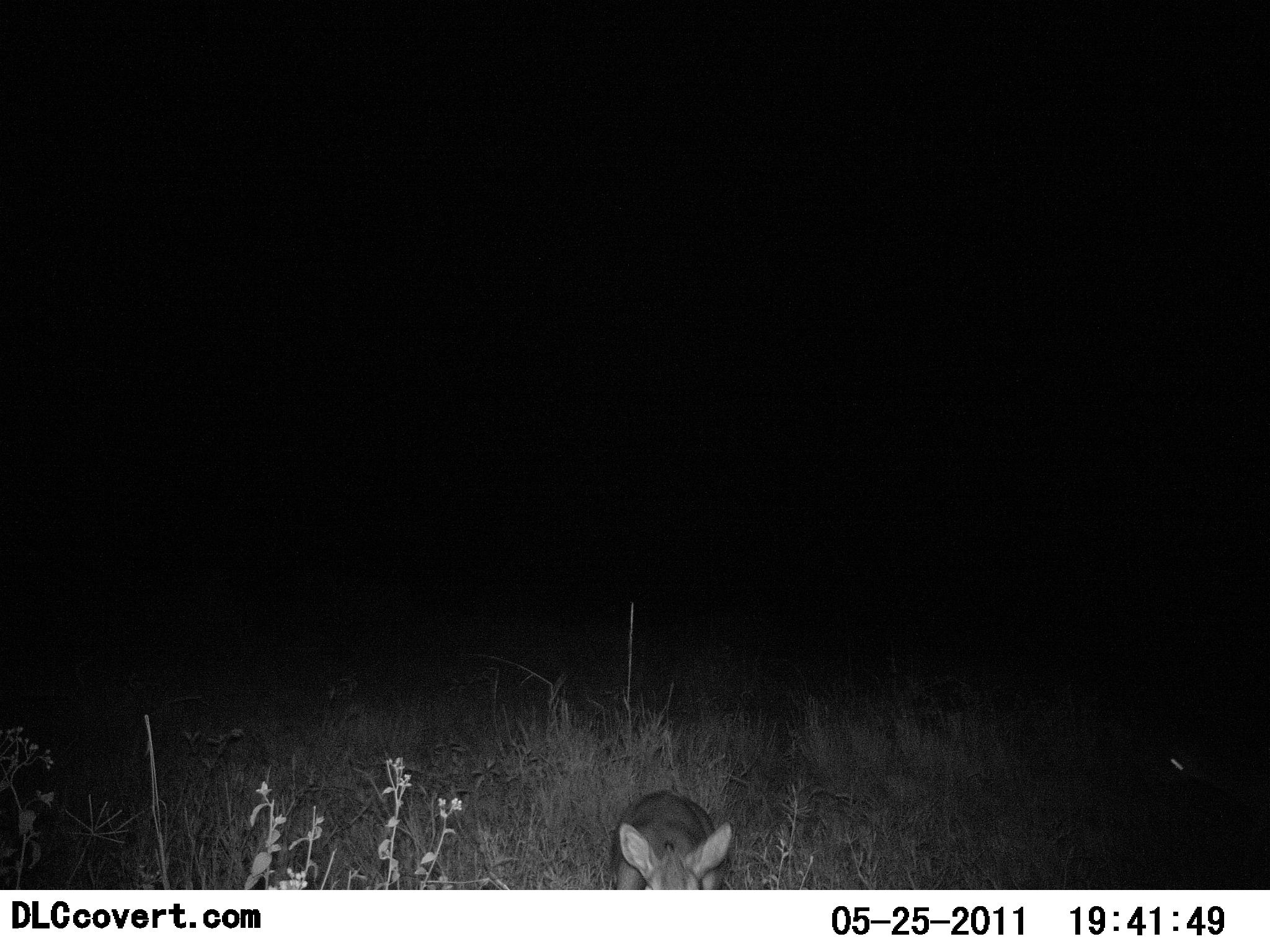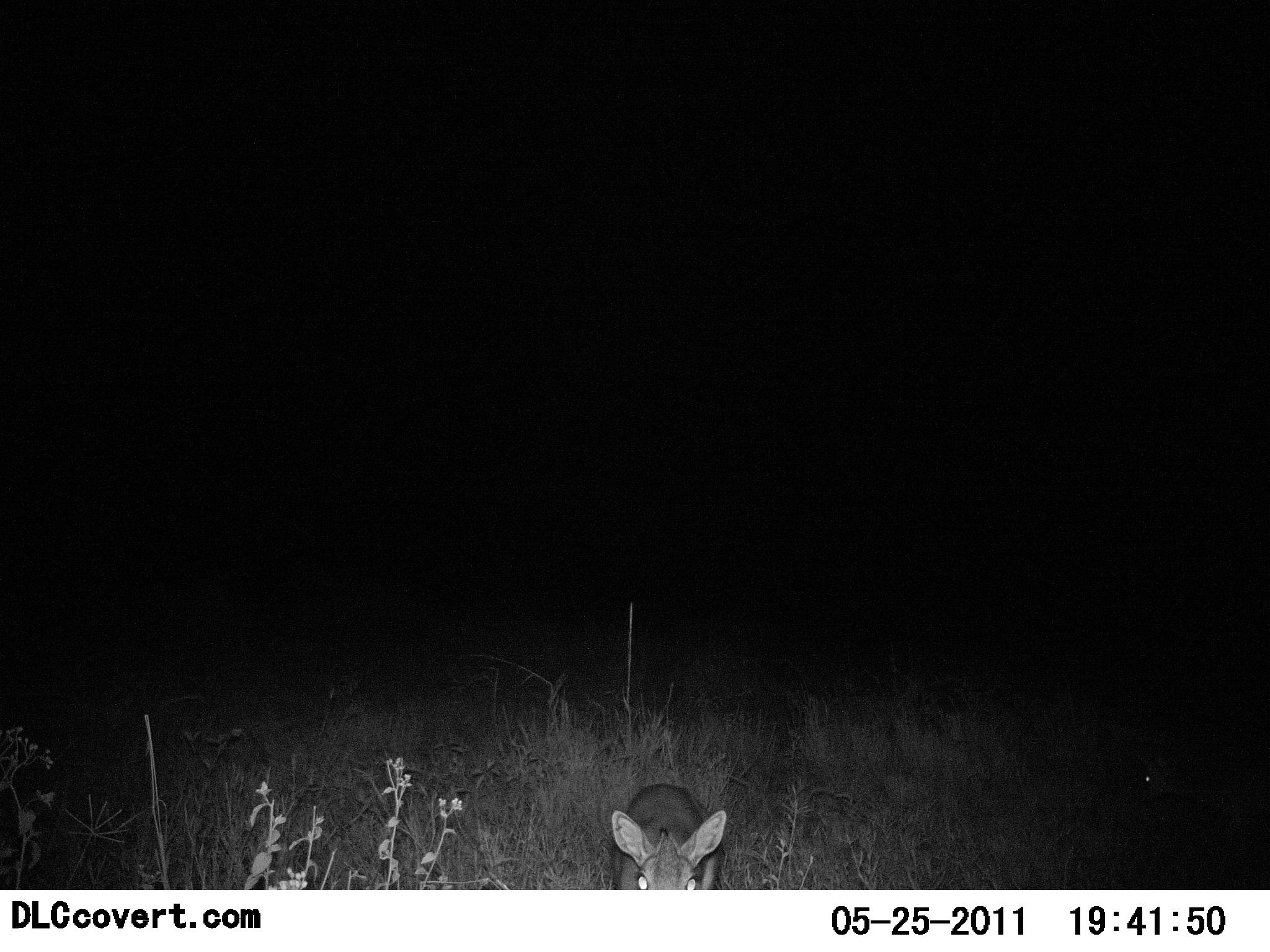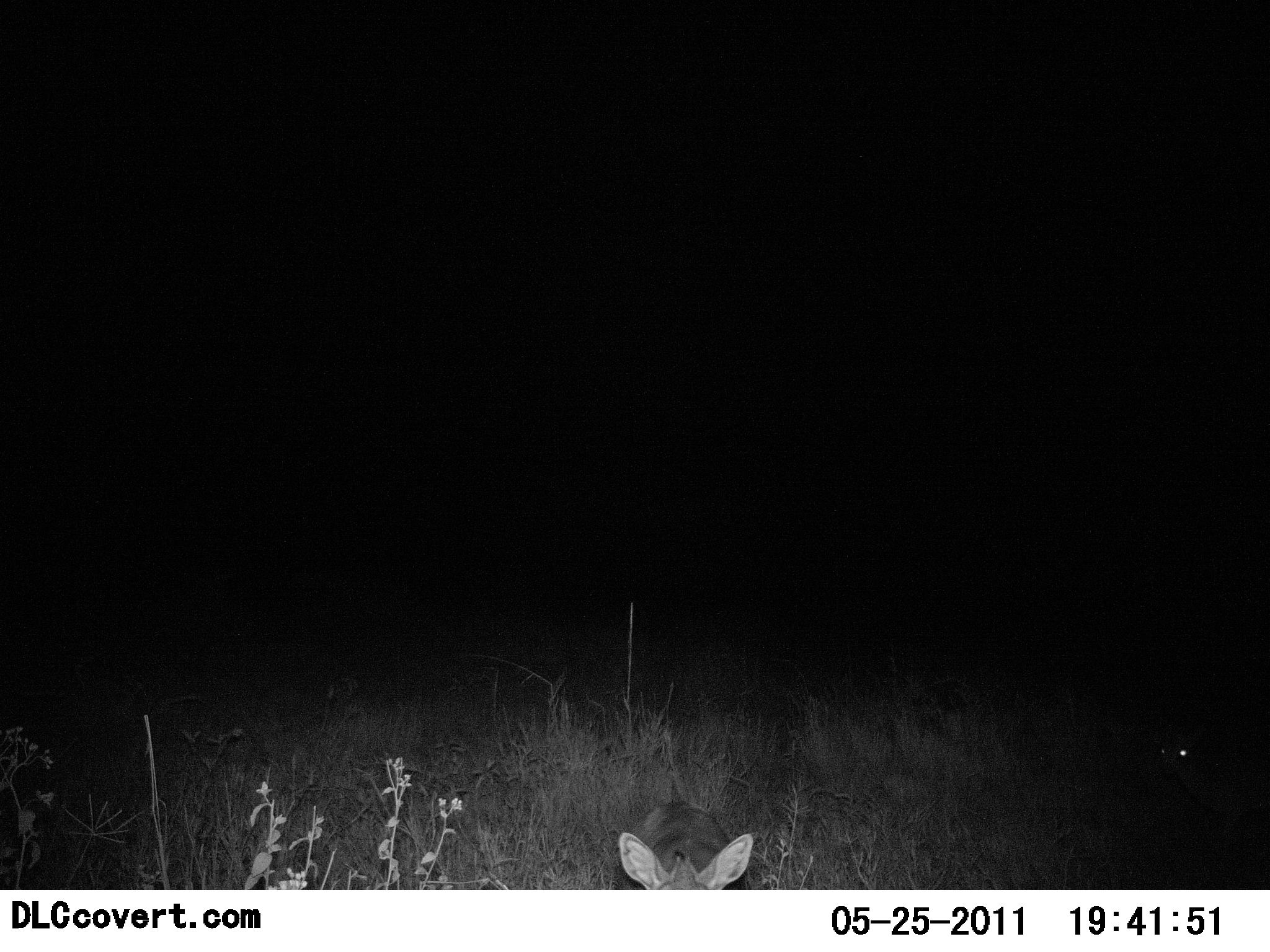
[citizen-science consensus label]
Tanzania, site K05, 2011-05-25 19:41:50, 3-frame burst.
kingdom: Animalia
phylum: Chordata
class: Mammalia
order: Artiodactyla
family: Bovidae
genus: Madoqua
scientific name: Madoqua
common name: dikdik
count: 1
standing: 29%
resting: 0%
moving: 71%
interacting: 0%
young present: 0%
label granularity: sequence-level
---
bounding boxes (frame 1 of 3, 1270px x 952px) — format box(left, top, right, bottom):
animal: box(606, 791, 733, 889)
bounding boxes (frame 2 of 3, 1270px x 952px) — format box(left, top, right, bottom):
animal: box(612, 782, 725, 889)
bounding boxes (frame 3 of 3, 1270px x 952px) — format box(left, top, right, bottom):
animal: box(612, 801, 755, 889)